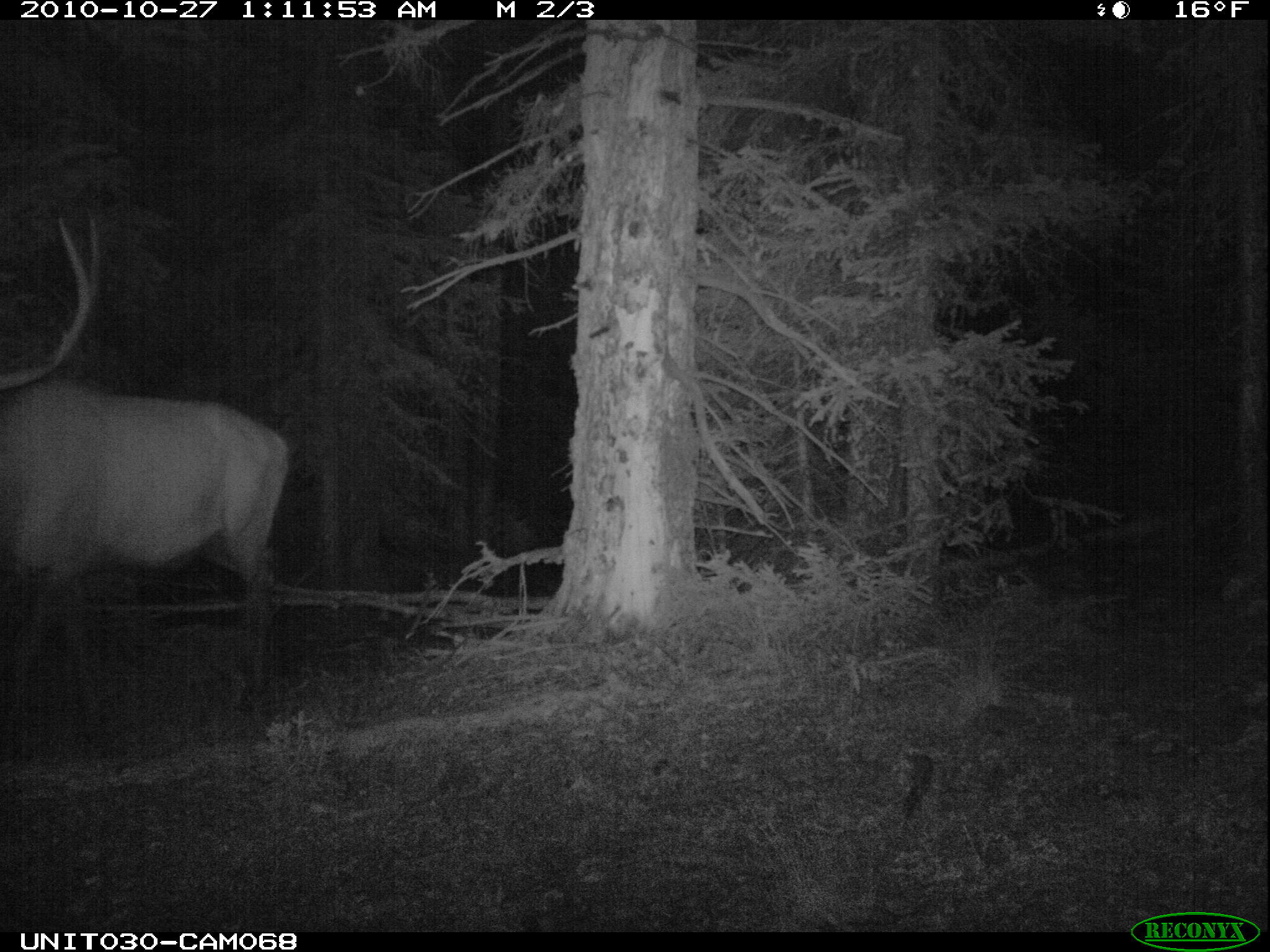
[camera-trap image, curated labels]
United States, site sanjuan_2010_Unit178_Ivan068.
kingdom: Animalia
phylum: Chordata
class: Mammalia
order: Artiodactyla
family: Cervidae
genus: Cervus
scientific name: Cervus elaphus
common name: red deer